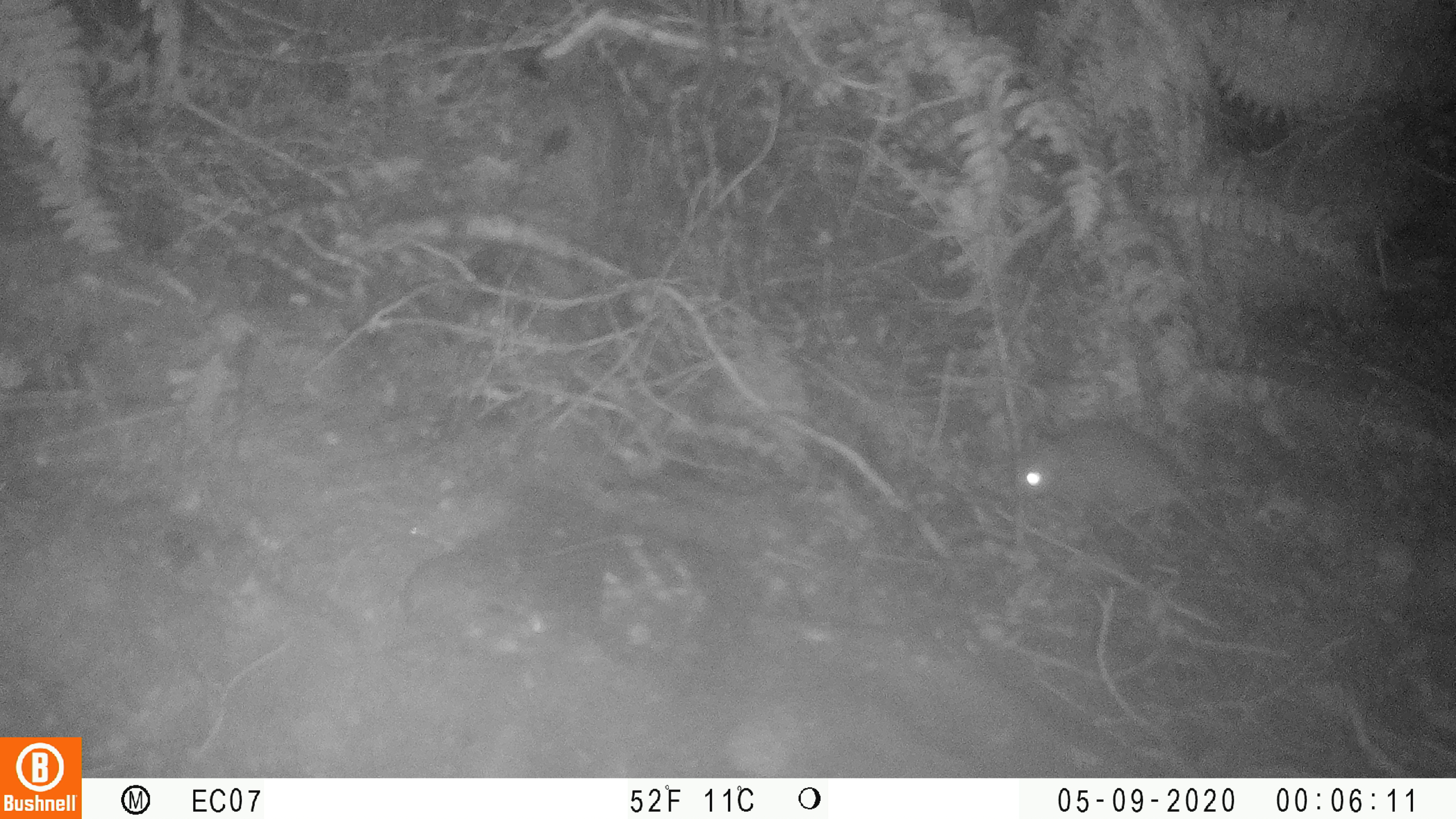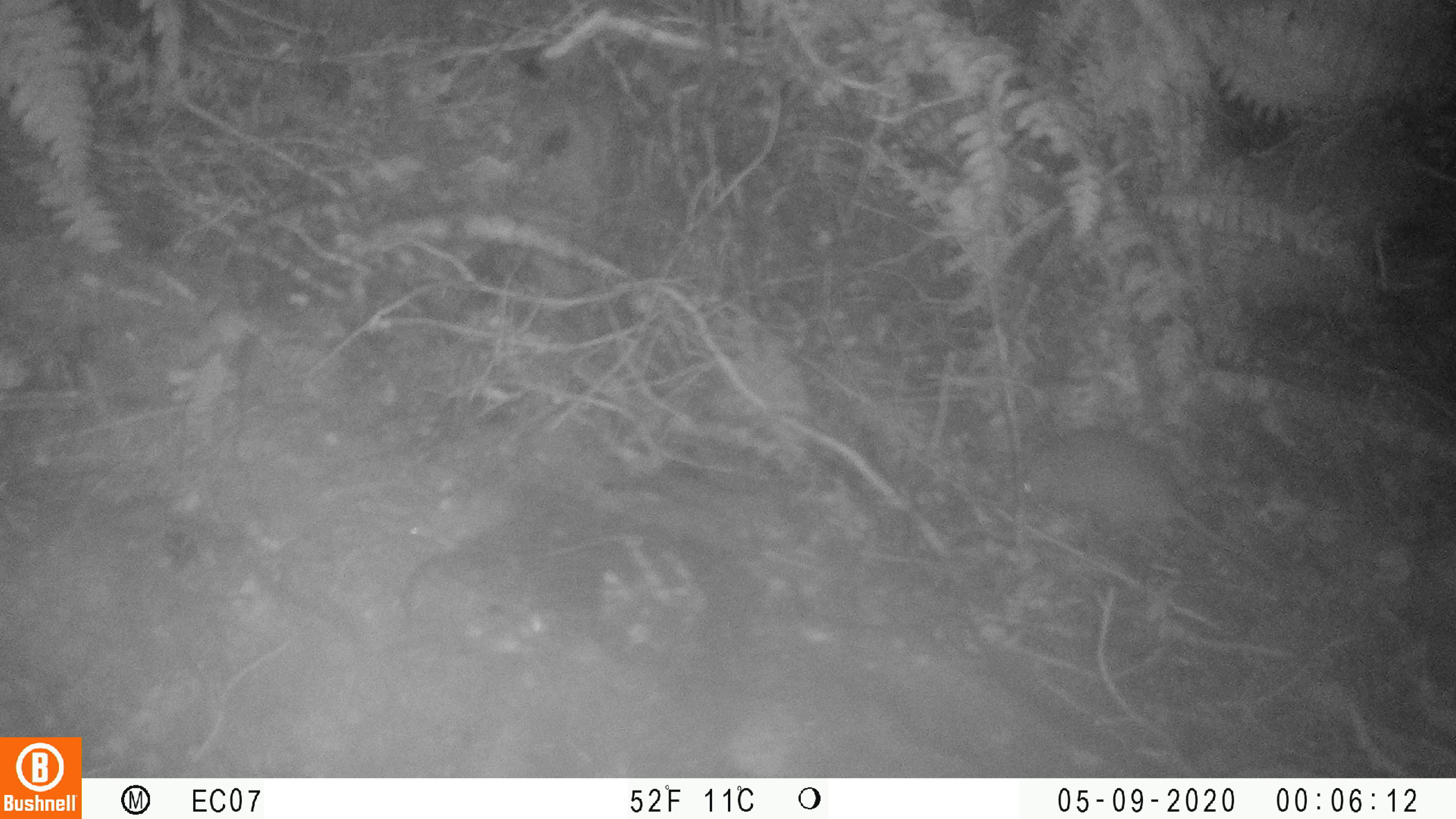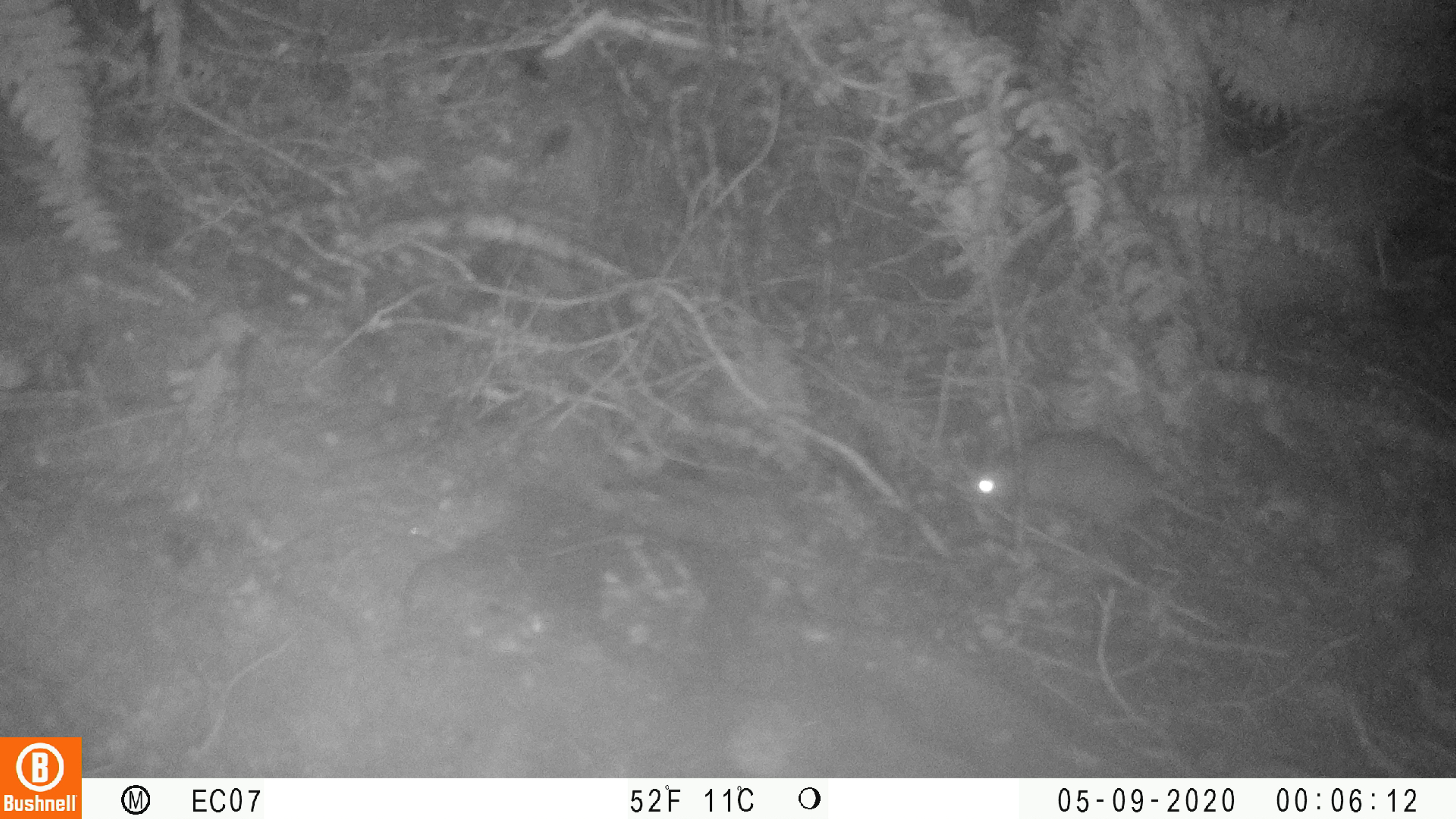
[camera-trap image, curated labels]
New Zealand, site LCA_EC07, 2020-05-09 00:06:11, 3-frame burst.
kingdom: Animalia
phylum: Chordata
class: Mammalia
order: Rodentia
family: Muridae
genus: Rattus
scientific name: Rattus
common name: rat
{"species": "rat (Rattus)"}